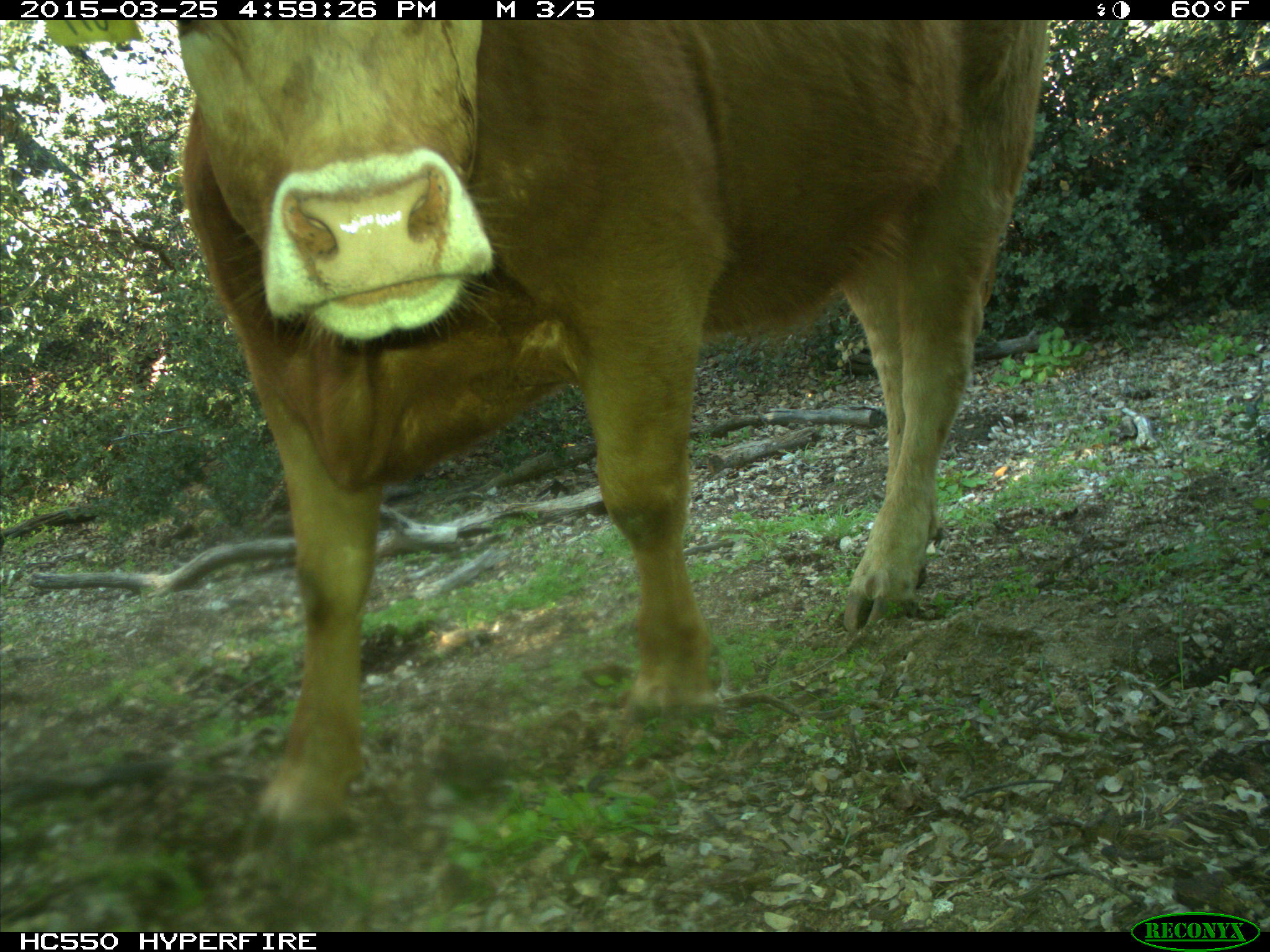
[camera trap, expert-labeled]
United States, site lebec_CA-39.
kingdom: Animalia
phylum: Chordata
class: Mammalia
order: Artiodactyla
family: Bovidae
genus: Bos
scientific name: Bos taurus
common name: domestic cow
Bos taurus (domestic cow).